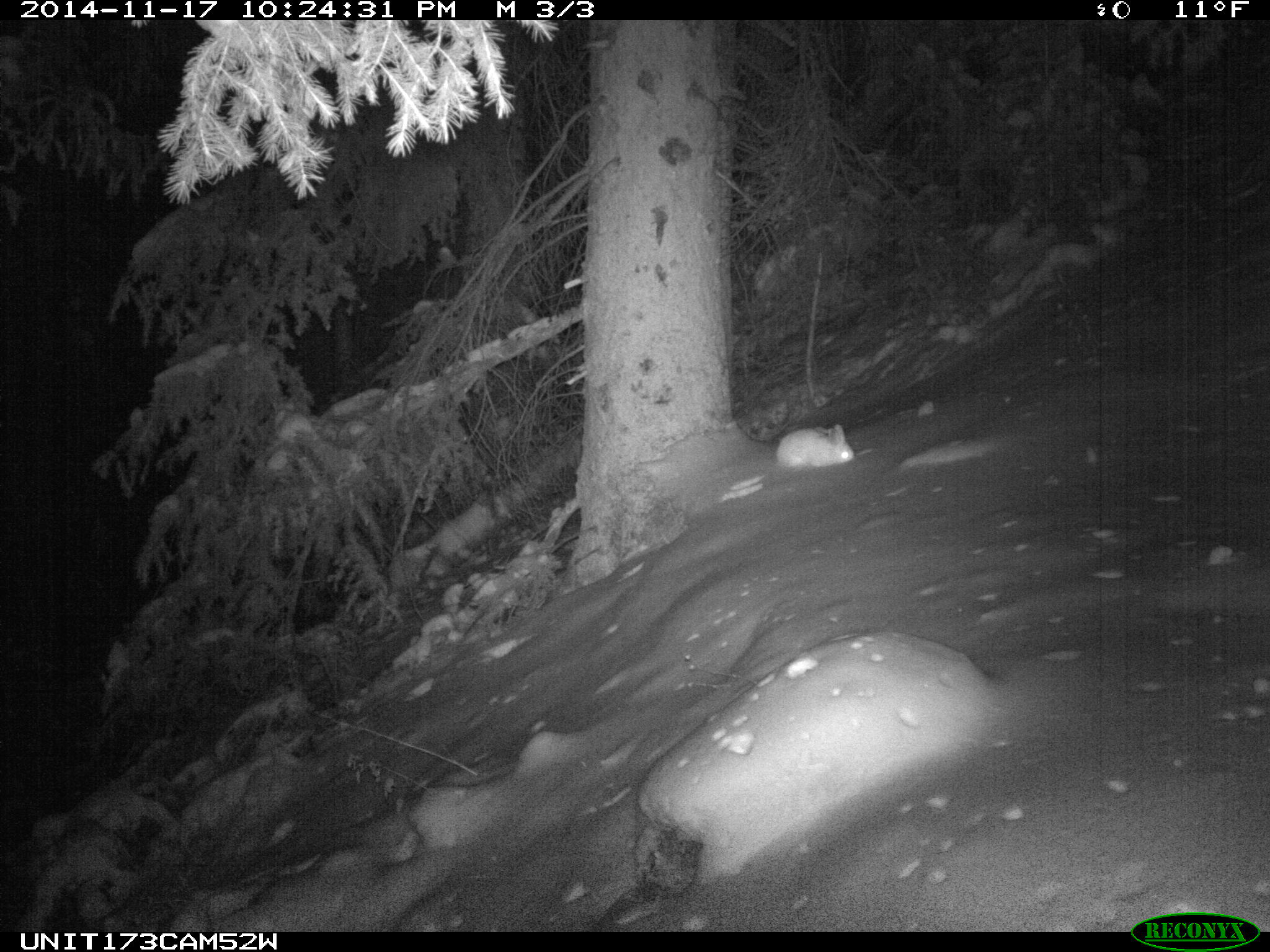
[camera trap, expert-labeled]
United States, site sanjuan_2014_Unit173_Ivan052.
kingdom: Animalia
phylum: Chordata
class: Mammalia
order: Lagomorpha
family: Leporidae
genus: Lepus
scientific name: Lepus americanus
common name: snowshoe hare